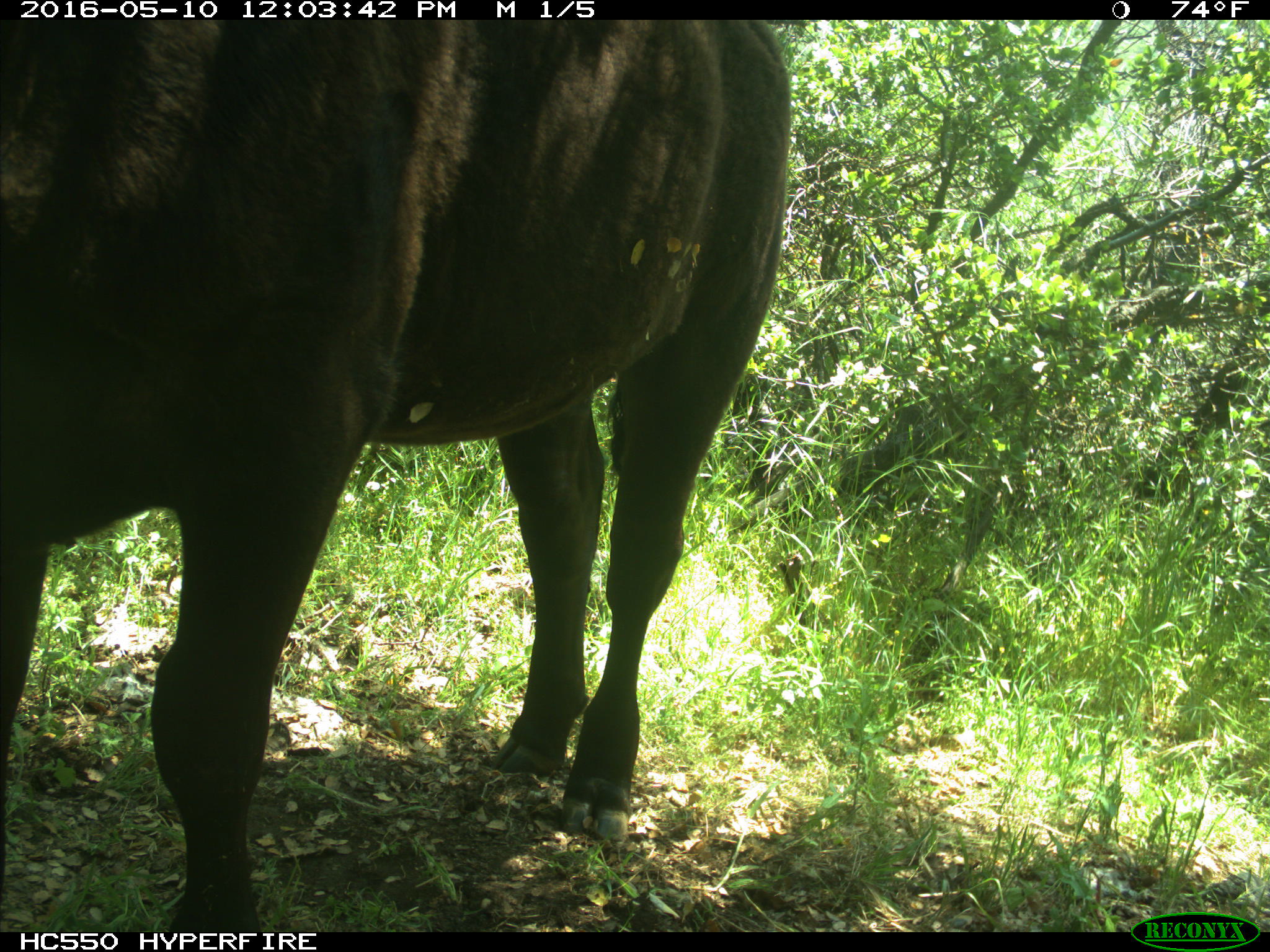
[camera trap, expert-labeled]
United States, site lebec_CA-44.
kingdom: Animalia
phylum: Chordata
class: Mammalia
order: Artiodactyla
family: Bovidae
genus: Bos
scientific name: Bos taurus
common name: domestic cow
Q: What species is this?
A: Bos taurus (domestic cow).